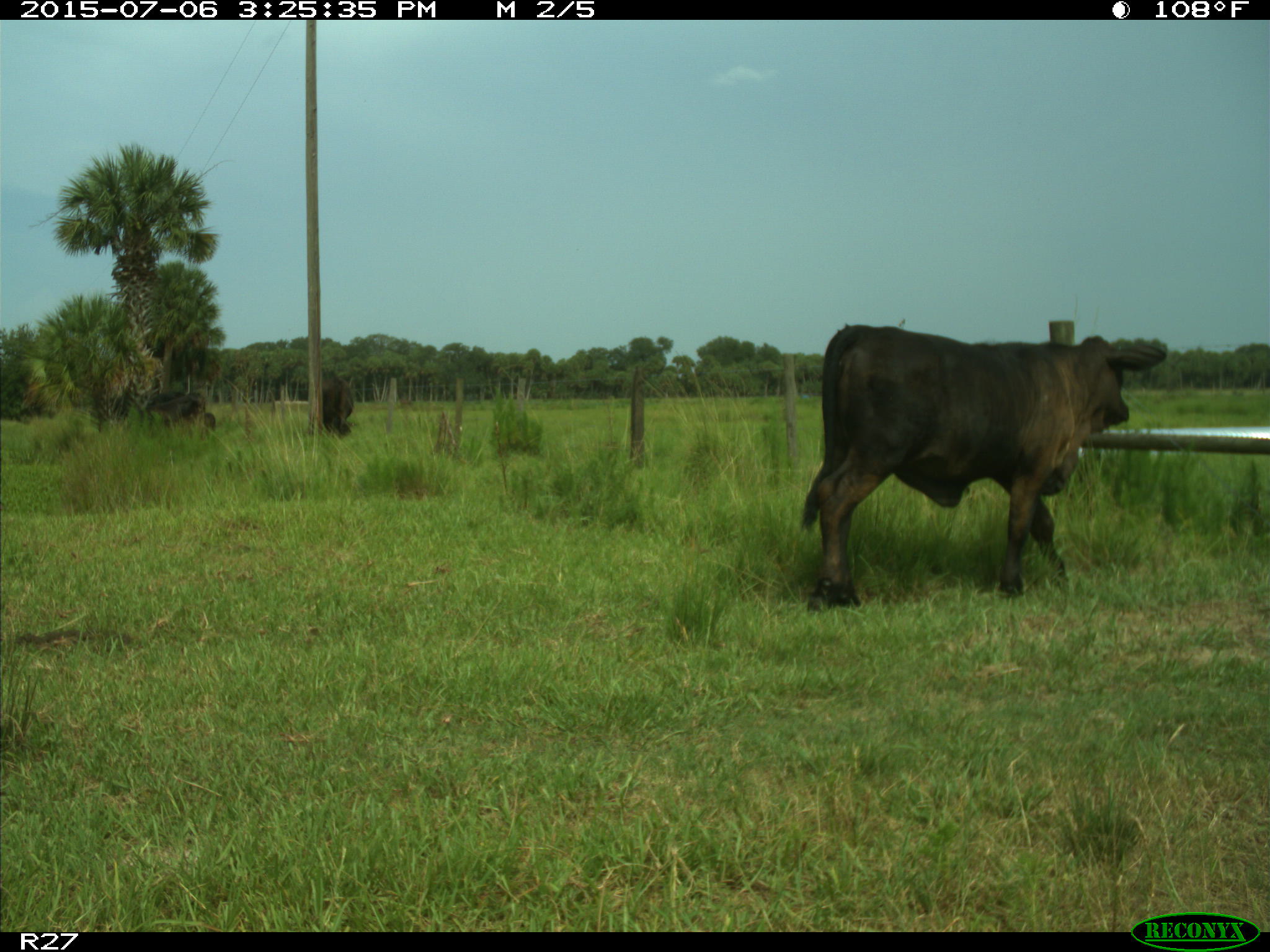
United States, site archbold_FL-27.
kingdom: Animalia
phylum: Chordata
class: Mammalia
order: Artiodactyla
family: Bovidae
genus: Bos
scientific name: Bos taurus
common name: domestic cow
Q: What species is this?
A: Bos taurus (domestic cow).